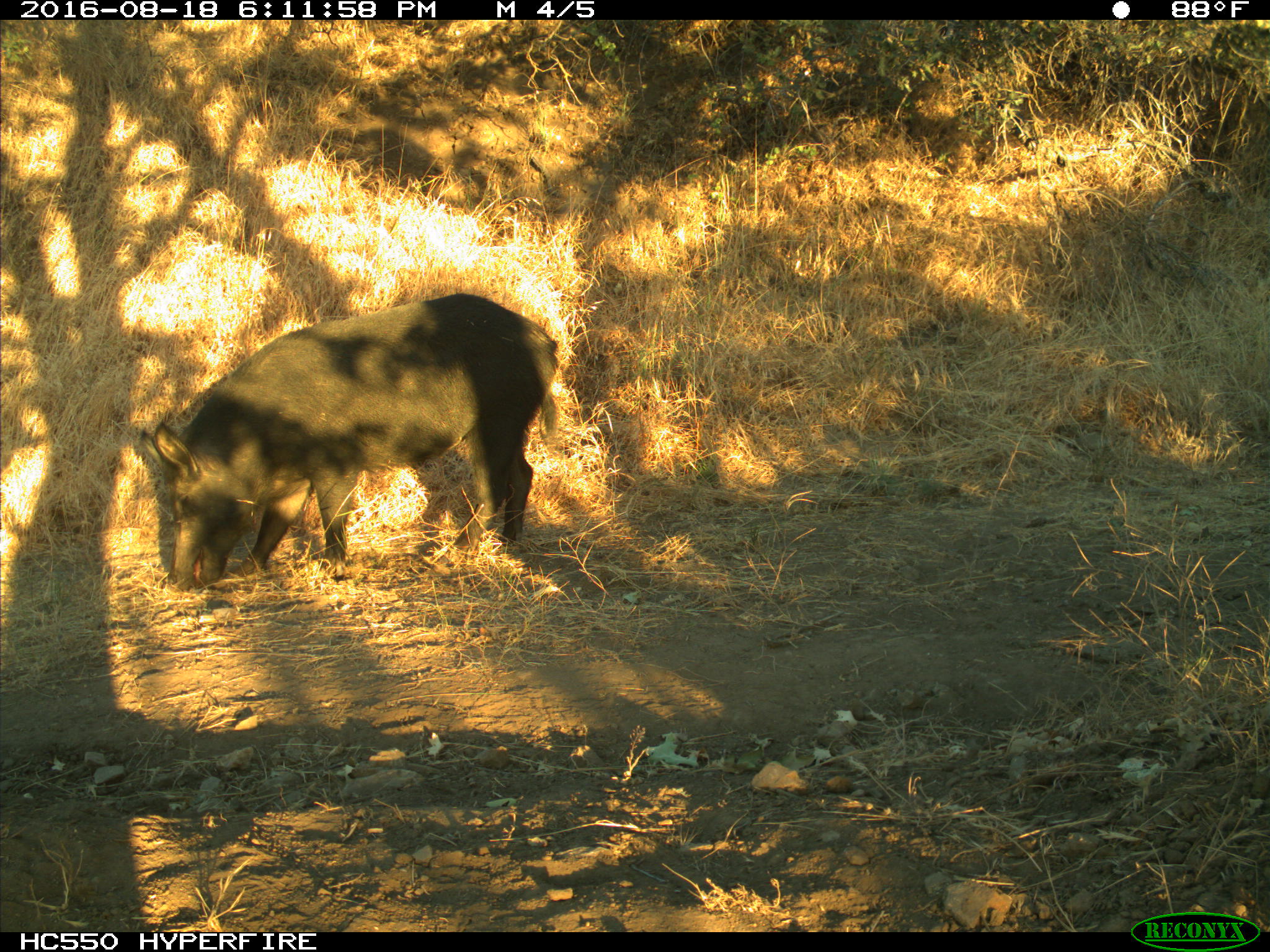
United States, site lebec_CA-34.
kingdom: Animalia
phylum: Chordata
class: Mammalia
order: Artiodactyla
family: Suidae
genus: Sus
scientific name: Sus scrofa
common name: wild boar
Sus scrofa (wild boar).